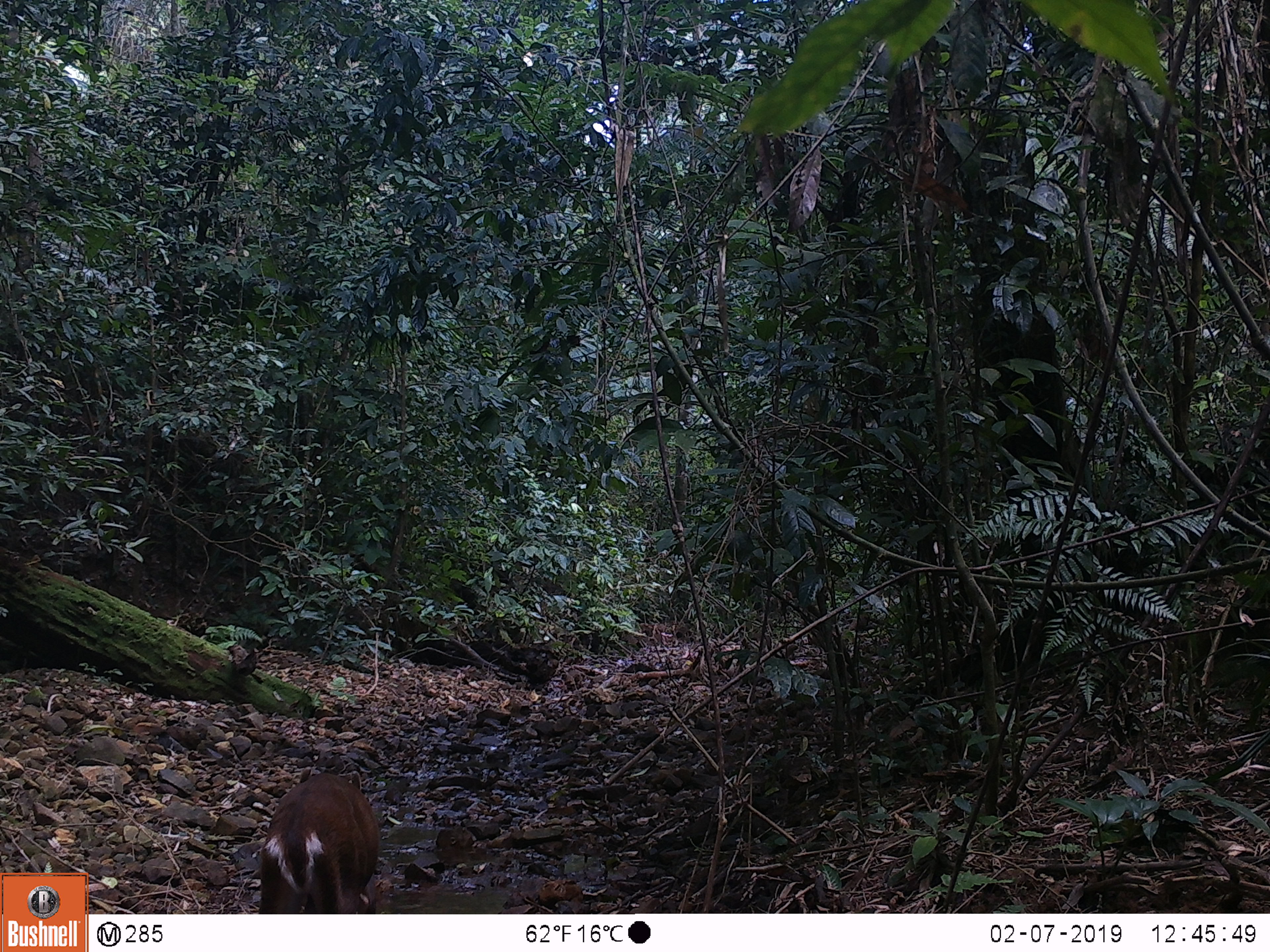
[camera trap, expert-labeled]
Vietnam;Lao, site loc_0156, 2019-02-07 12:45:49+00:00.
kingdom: Animalia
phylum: Chordata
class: Mammalia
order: Artiodactyla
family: Cervidae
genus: Muntiacus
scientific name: Muntiacus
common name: muntjacs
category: unidentified muntjac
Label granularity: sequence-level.